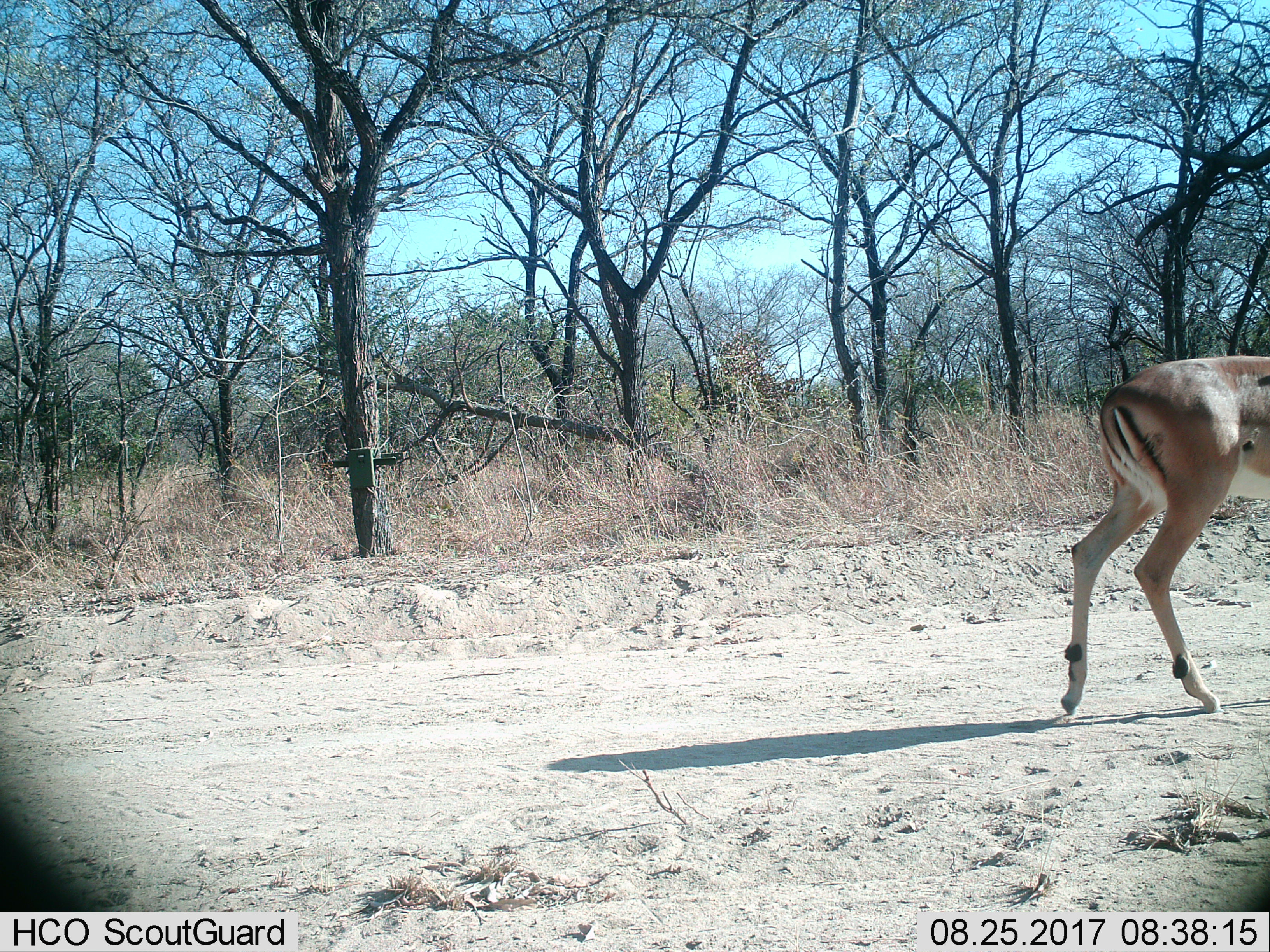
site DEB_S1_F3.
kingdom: Animalia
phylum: Chordata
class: Mammalia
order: Artiodactyla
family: Bovidae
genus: Aepyceros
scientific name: Aepyceros melampus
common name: impala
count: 1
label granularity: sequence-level